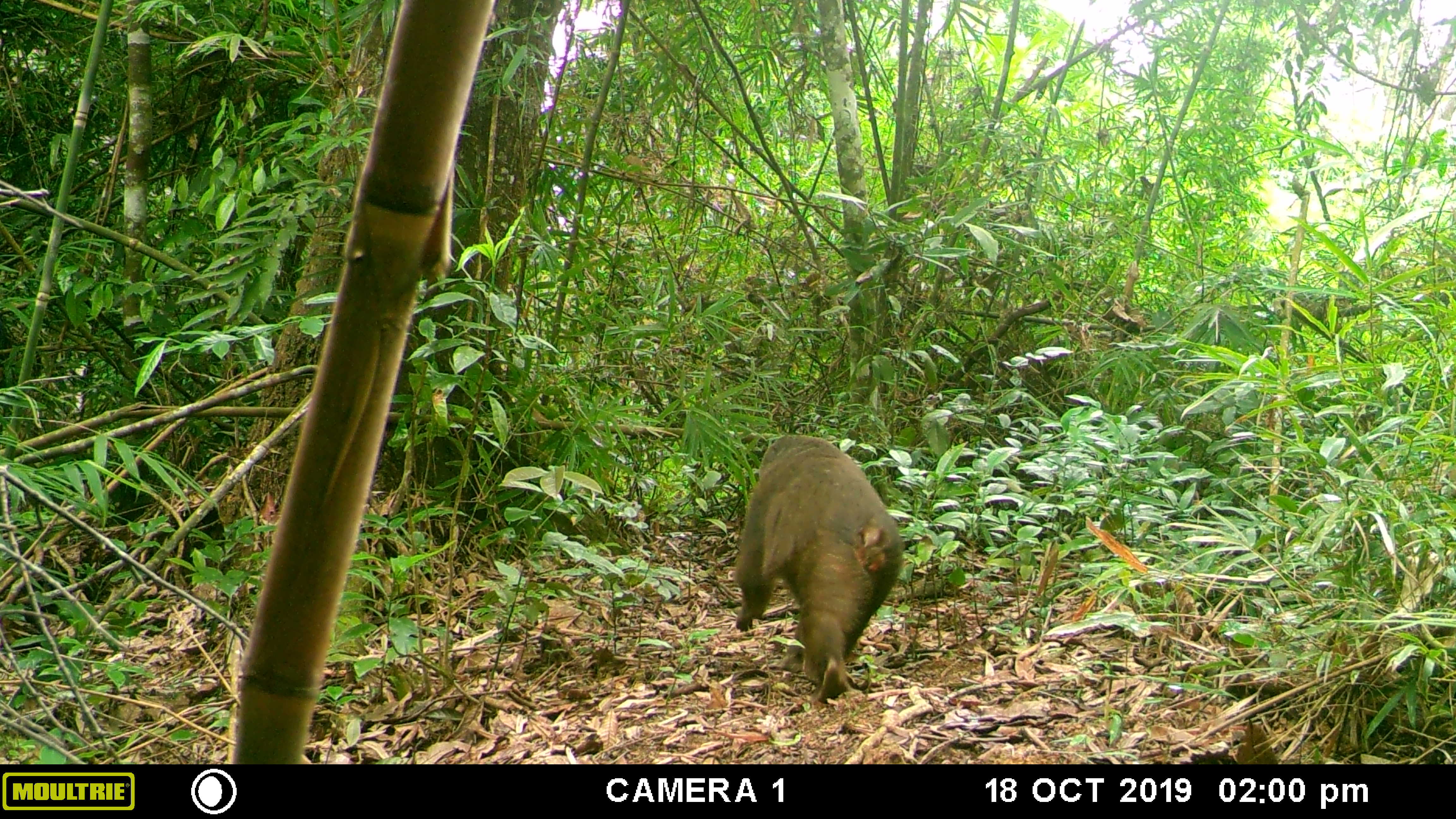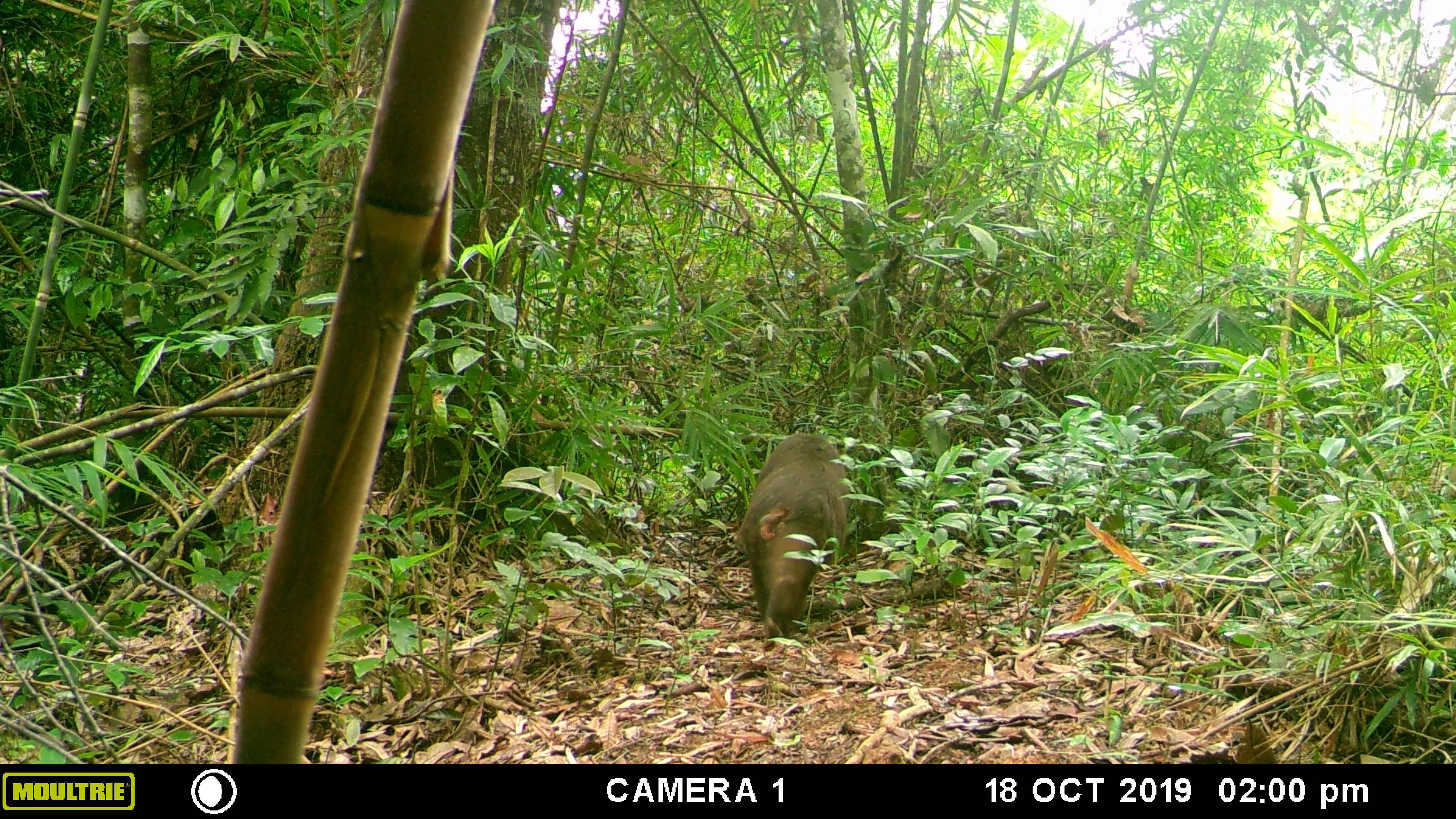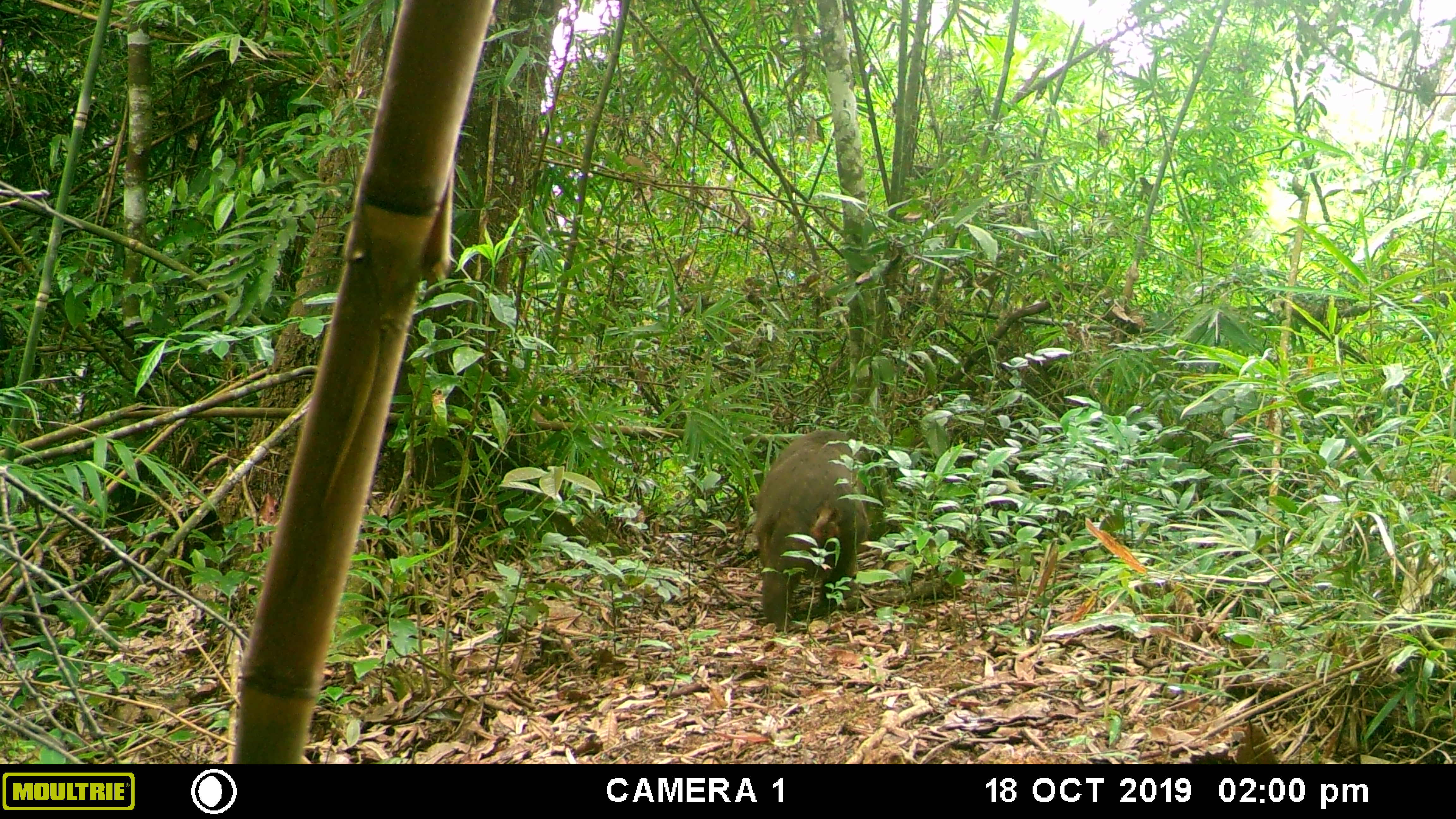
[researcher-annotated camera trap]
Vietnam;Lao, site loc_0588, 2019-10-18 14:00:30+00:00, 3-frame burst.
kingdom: Animalia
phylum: Chordata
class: Mammalia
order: Primates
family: Cercopithecidae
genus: Macaca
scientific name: Macaca arctoides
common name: stump-tailed macaque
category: stump tailed macaque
Stump tailed macaque (stump-tailed macaque) (Macaca arctoides). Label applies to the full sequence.